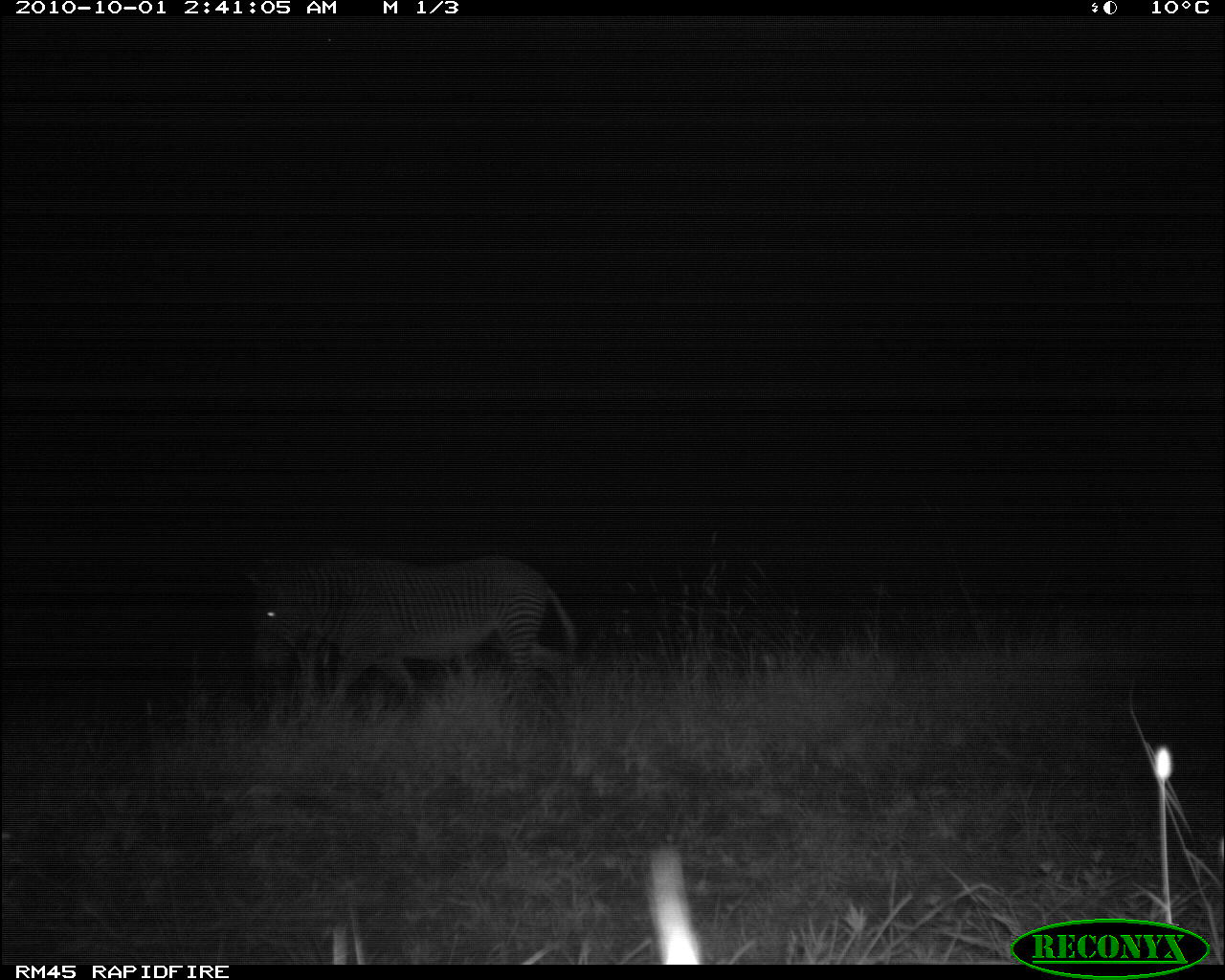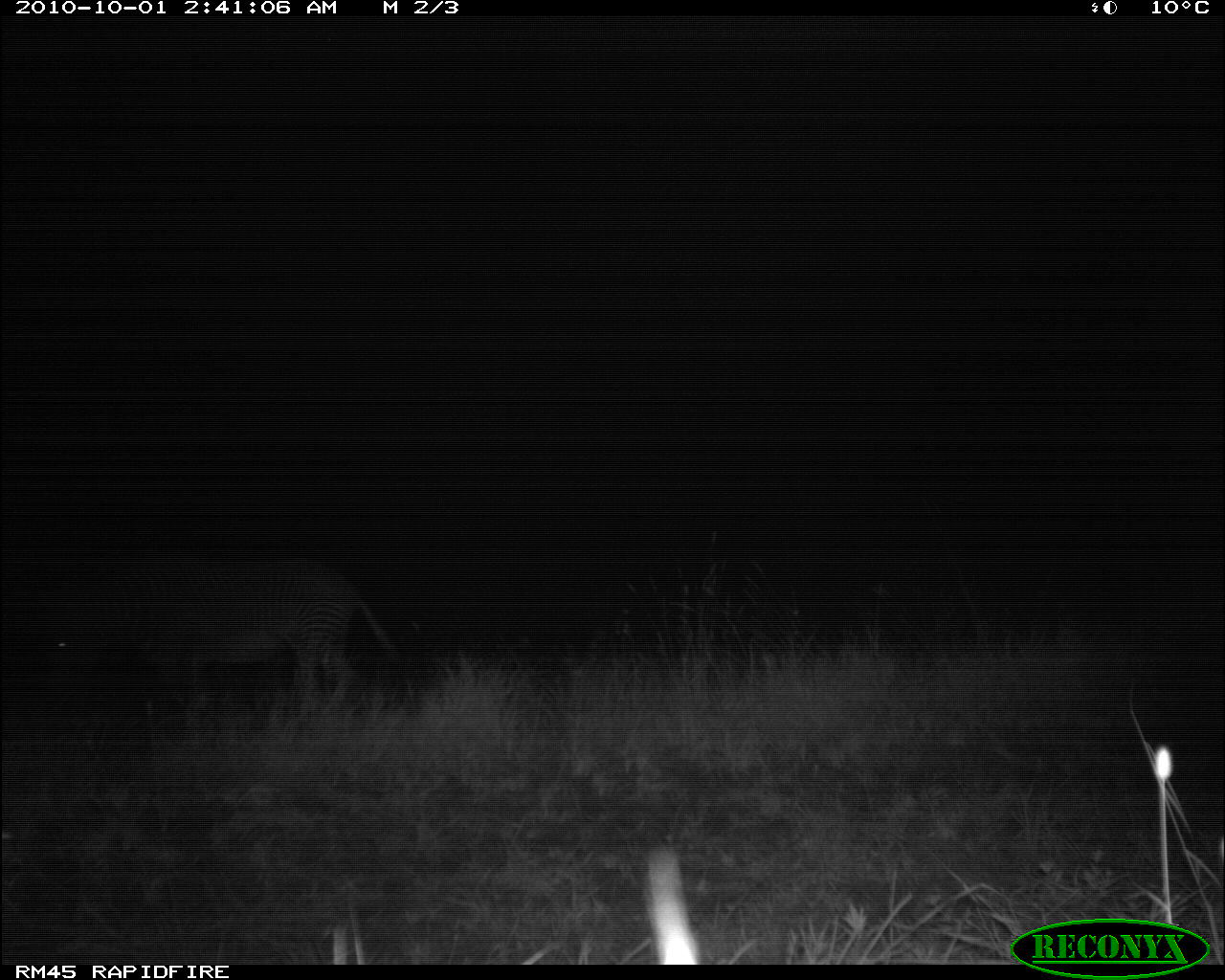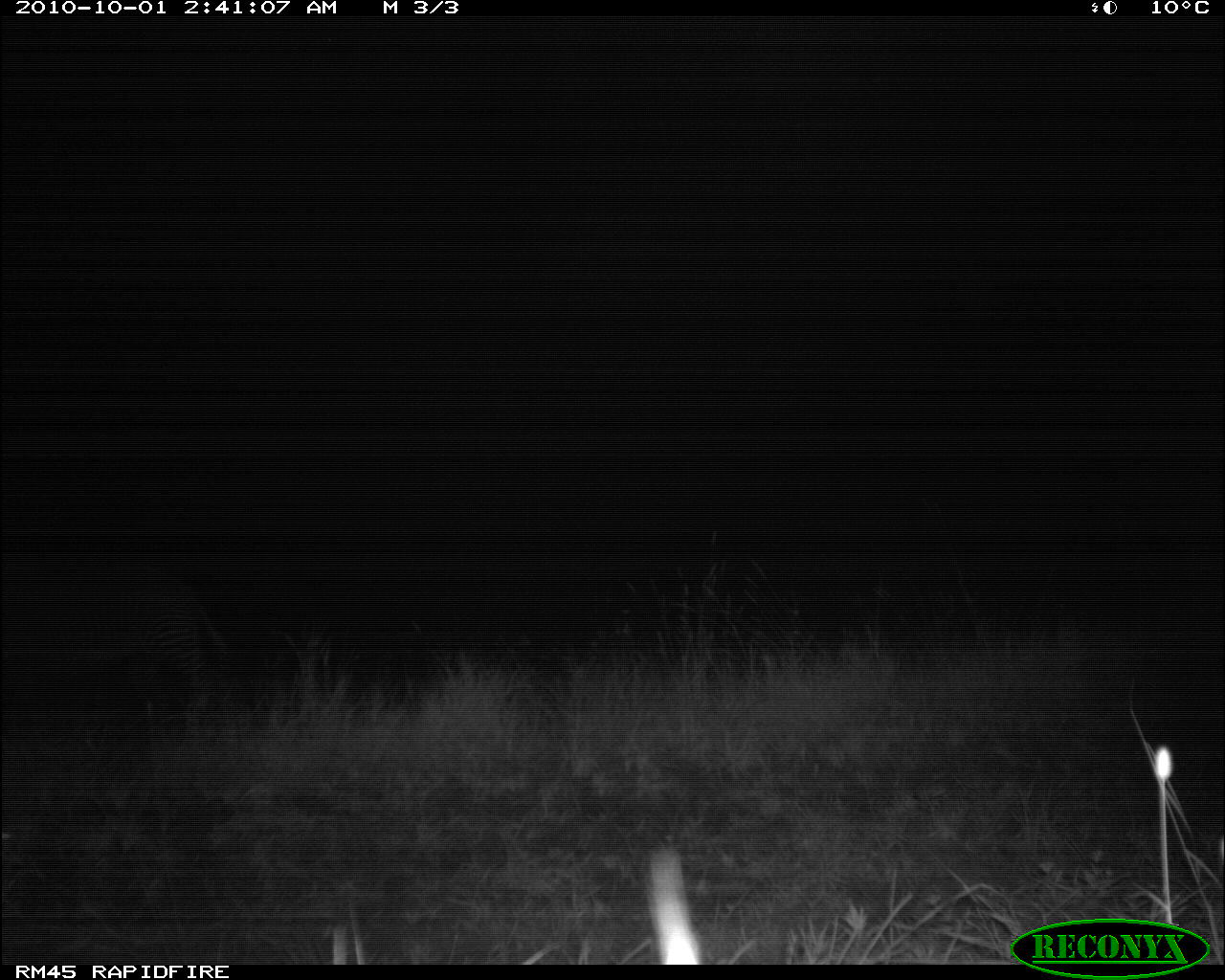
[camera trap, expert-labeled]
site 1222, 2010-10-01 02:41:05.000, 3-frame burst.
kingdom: Animalia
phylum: Chordata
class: Mammalia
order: Perissodactyla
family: Equidae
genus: Equus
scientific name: Equus grevyi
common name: grévy's zebra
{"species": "Equus grevyi (grévy's zebra)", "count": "1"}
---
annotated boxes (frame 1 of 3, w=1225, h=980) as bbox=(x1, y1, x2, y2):
equus grevyi: bbox=(248, 552, 575, 706)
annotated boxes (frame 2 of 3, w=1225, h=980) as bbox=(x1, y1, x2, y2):
equus grevyi: bbox=(36, 550, 402, 719)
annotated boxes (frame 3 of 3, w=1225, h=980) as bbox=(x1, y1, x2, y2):
equus grevyi: bbox=(2, 552, 230, 712)